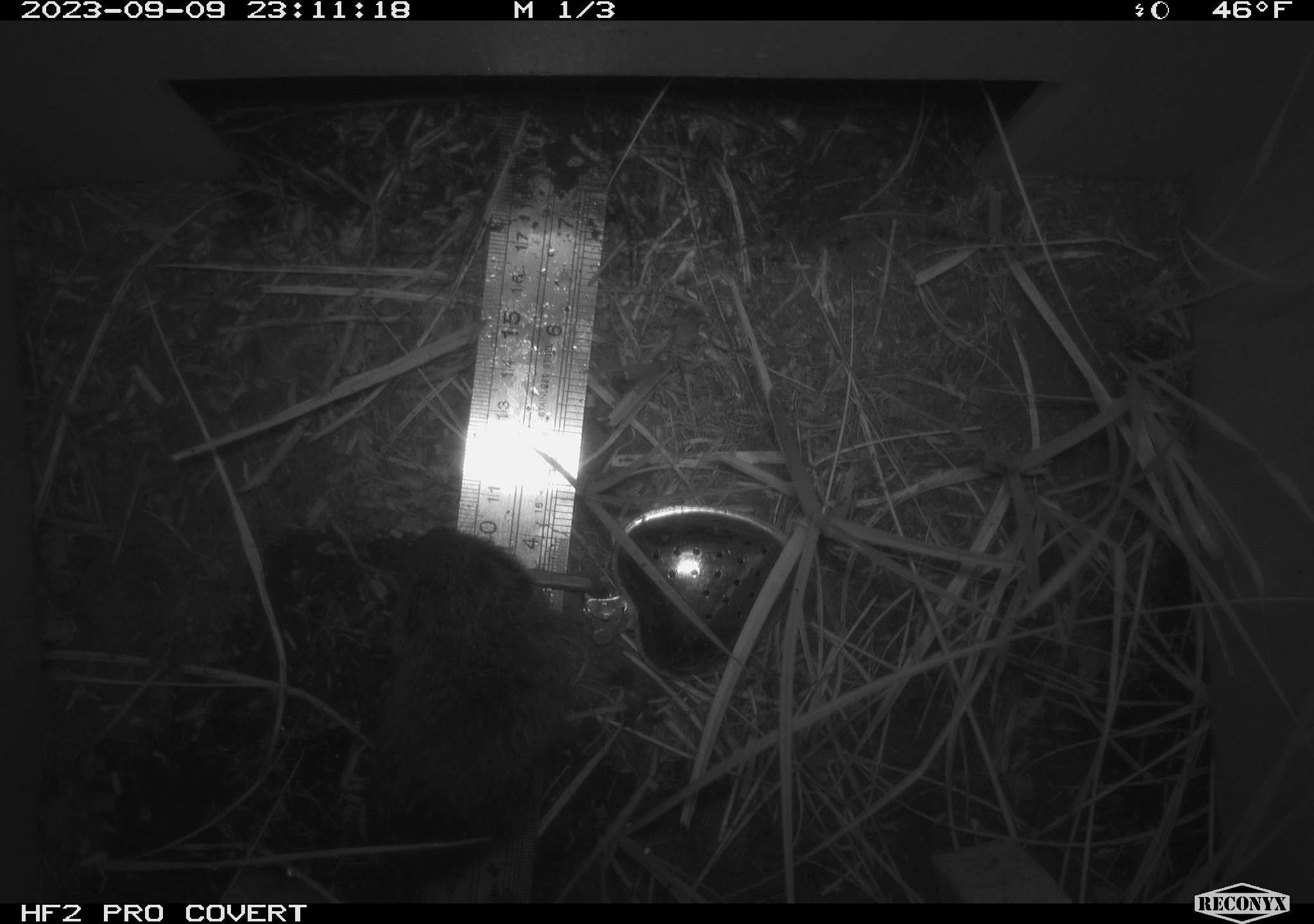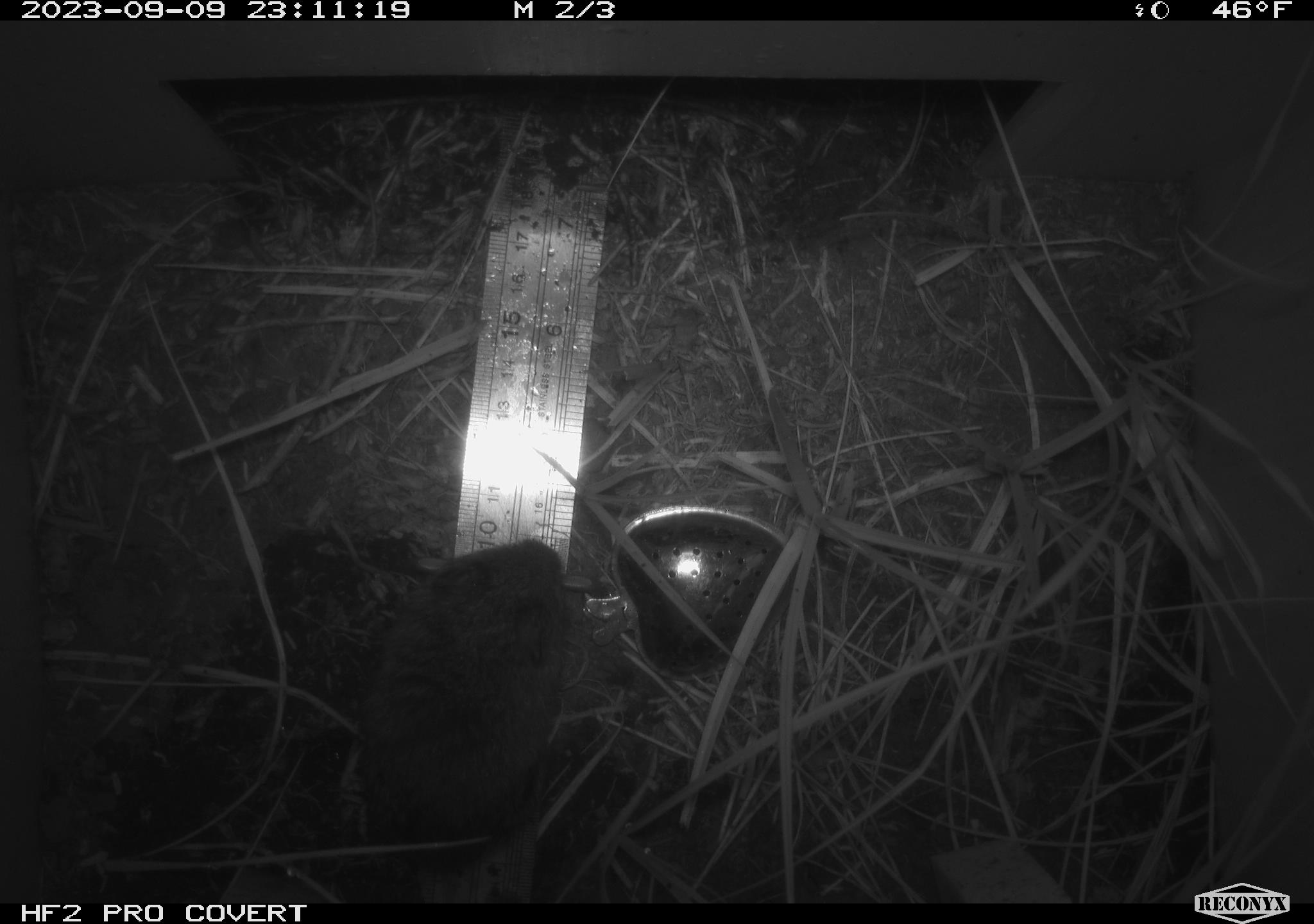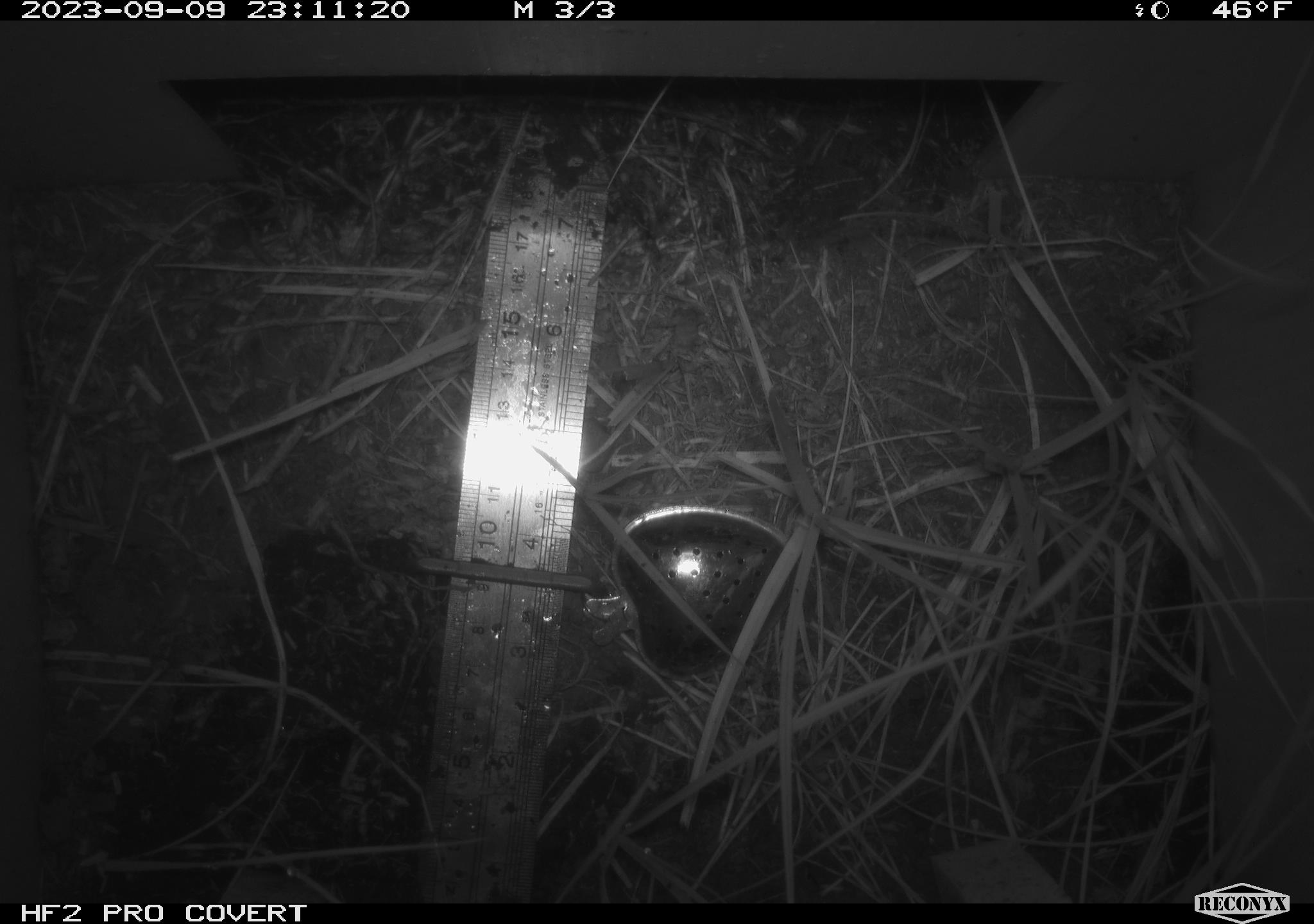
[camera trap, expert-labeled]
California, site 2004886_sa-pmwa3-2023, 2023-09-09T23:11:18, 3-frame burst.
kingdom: Animalia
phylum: Chordata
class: Mammalia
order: Rodentia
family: Cricetidae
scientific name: Cricetidae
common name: hamsters, voles, lemmings, and allies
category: cricetidae family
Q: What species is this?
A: Cricetidae family (hamsters, voles, lemmings, and allies) (Cricetidae).